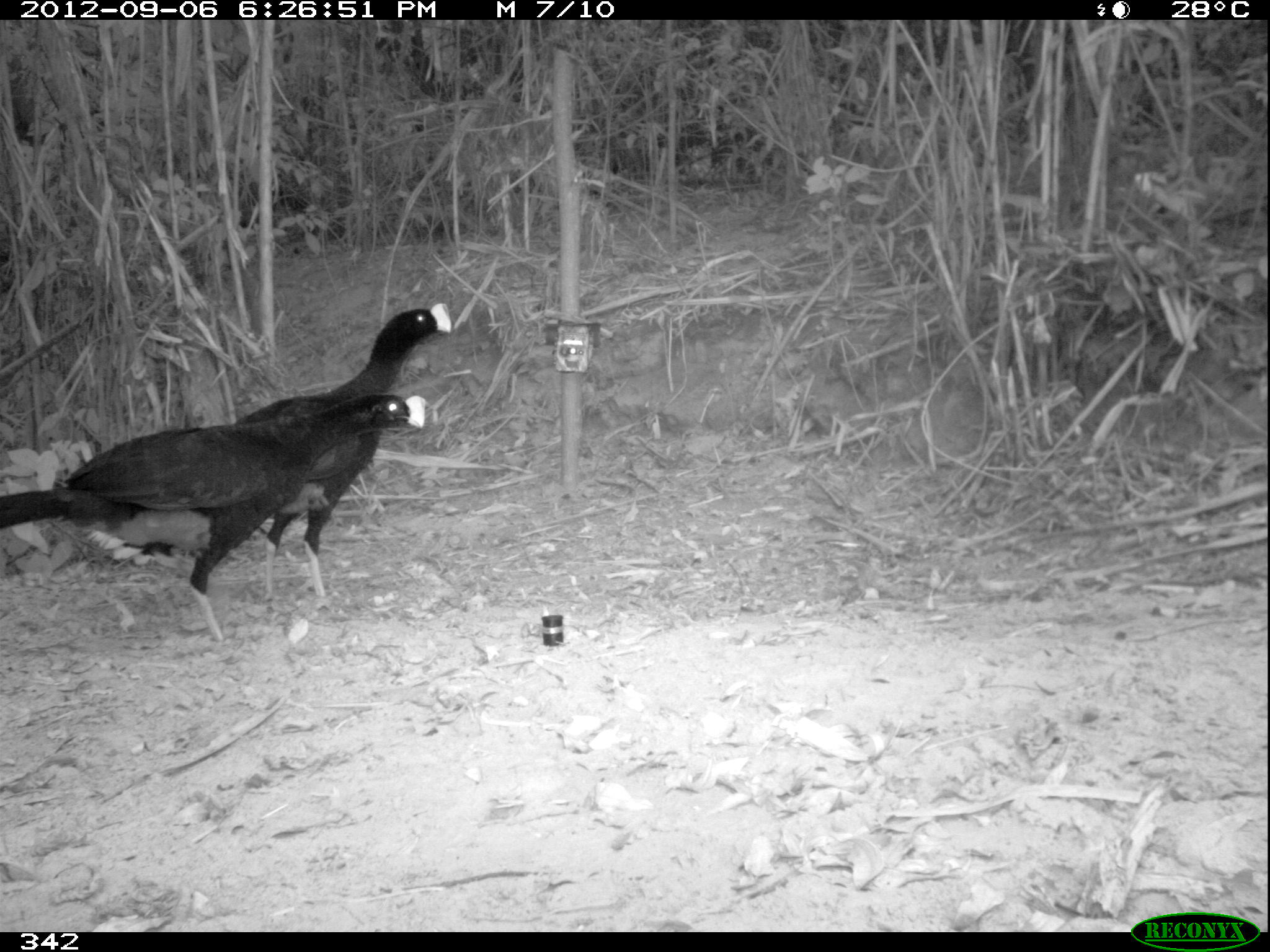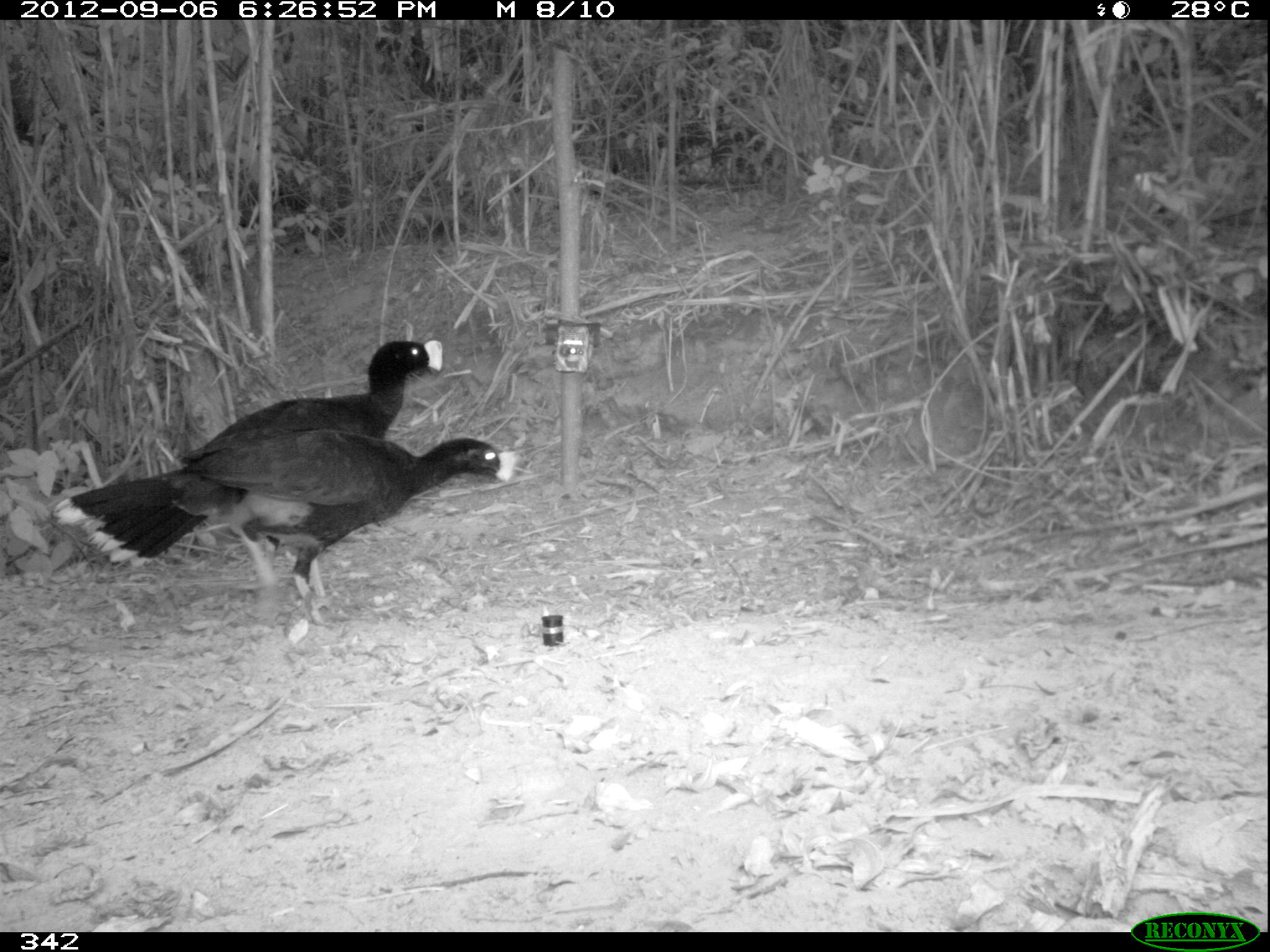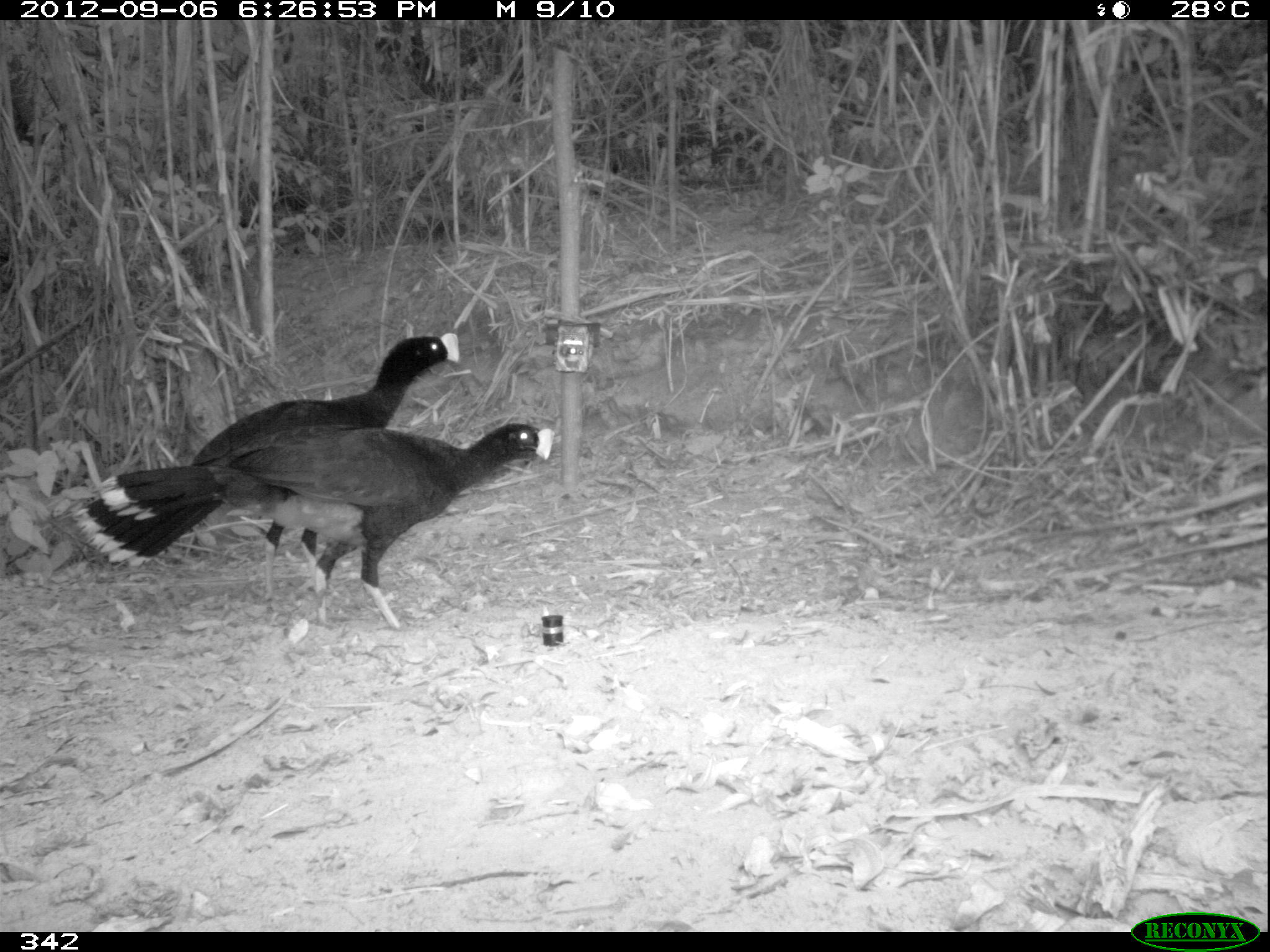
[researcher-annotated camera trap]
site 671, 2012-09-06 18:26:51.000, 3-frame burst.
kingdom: Animalia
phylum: Chordata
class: Aves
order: Galliformes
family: Cracidae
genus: Mitu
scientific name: Mitu tuberosum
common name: razor-billed curassow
Mitu tuberosum (razor-billed curassow).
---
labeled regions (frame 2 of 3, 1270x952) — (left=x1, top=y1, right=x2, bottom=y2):
mitu tuberosum: (left=48, top=422, right=517, bottom=625); (left=80, top=339, right=443, bottom=592)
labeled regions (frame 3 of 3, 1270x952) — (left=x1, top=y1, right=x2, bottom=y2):
mitu tuberosum: (left=66, top=330, right=461, bottom=599); (left=94, top=422, right=556, bottom=630)